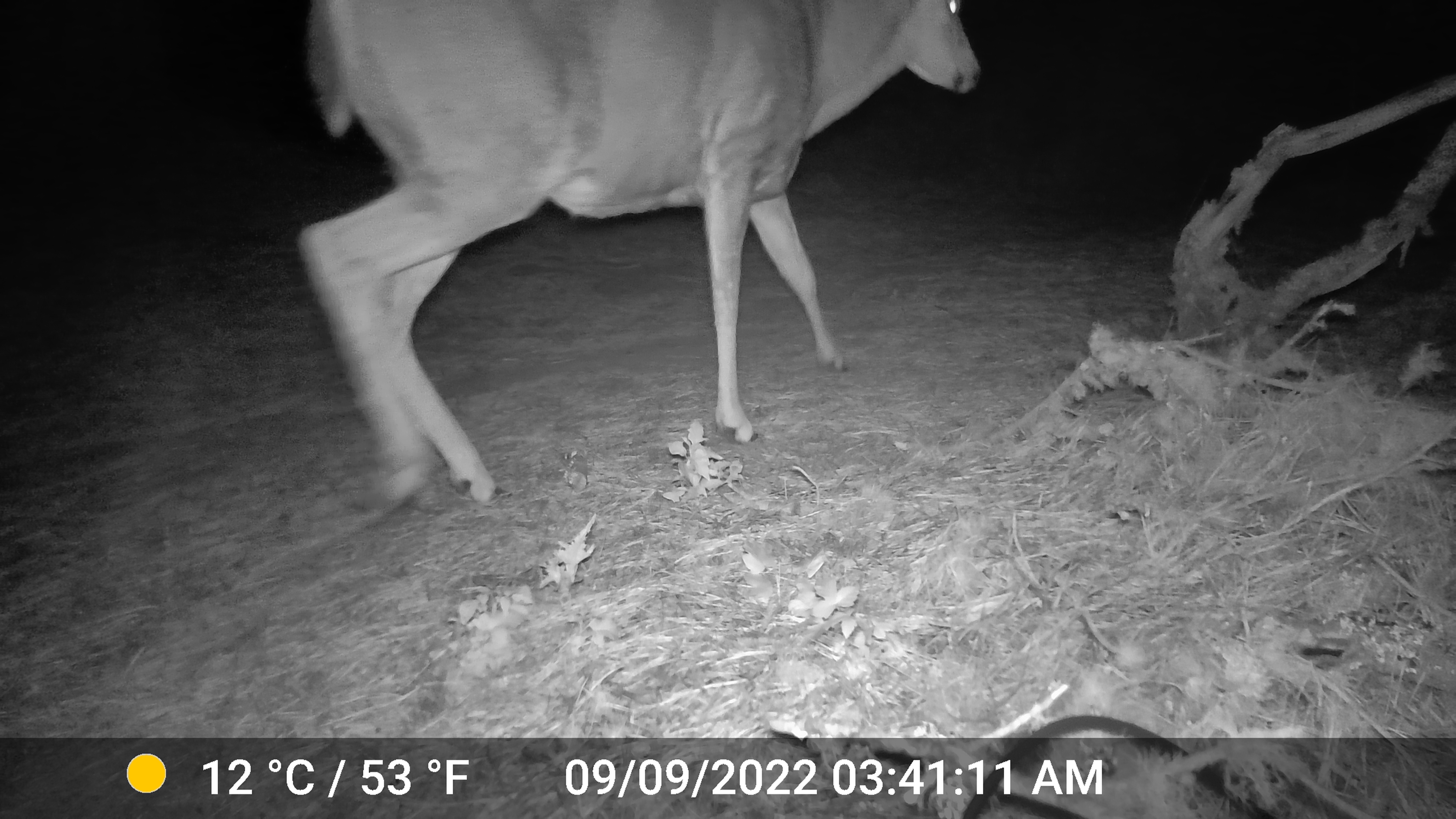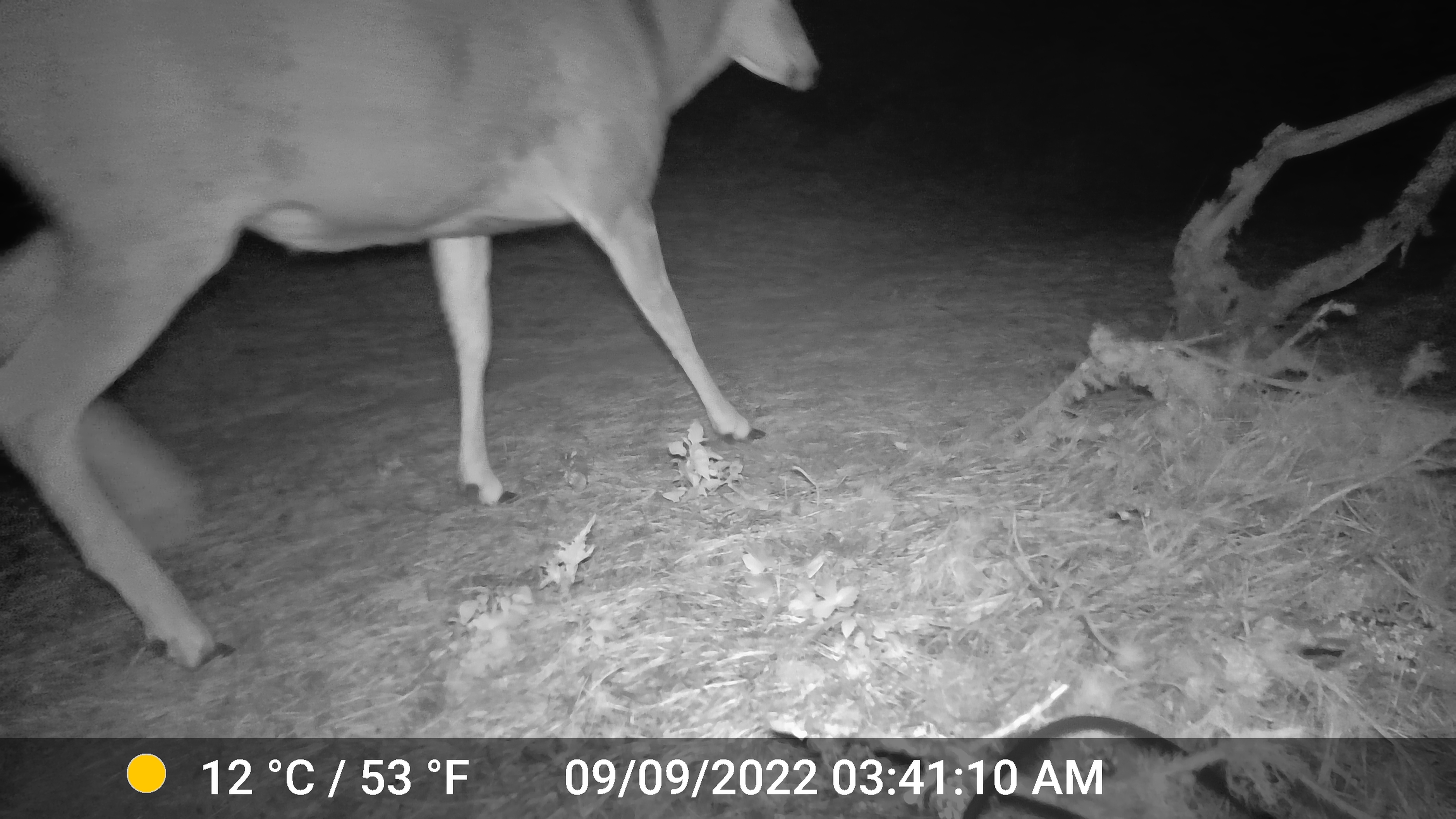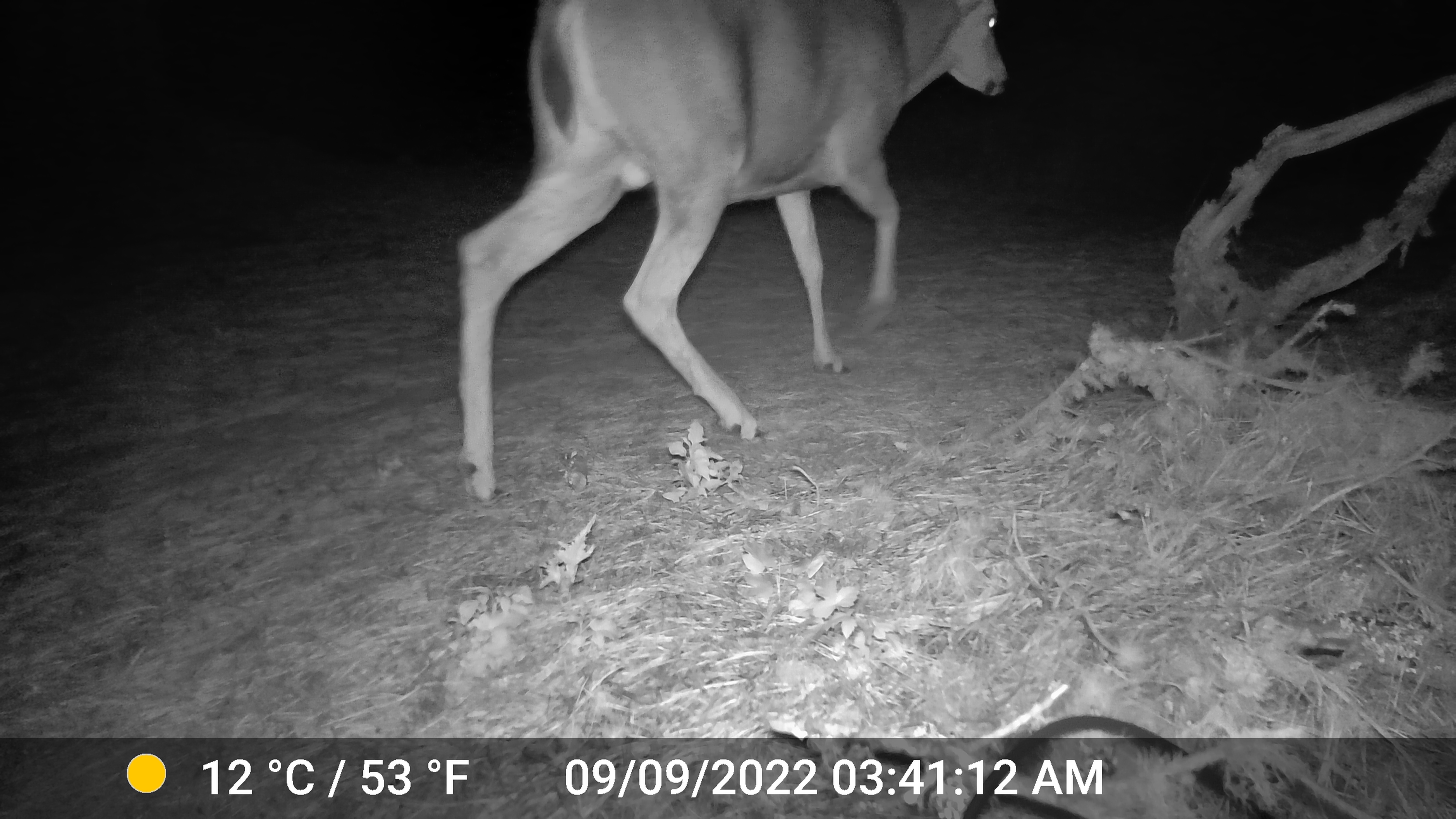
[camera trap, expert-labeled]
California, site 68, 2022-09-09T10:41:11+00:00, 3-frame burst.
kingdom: Animalia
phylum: Chordata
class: Mammalia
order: Artiodactyla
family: Cervidae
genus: Odocoileus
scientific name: Odocoileus hemionus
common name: mule deer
Mule deer (Odocoileus hemionus).